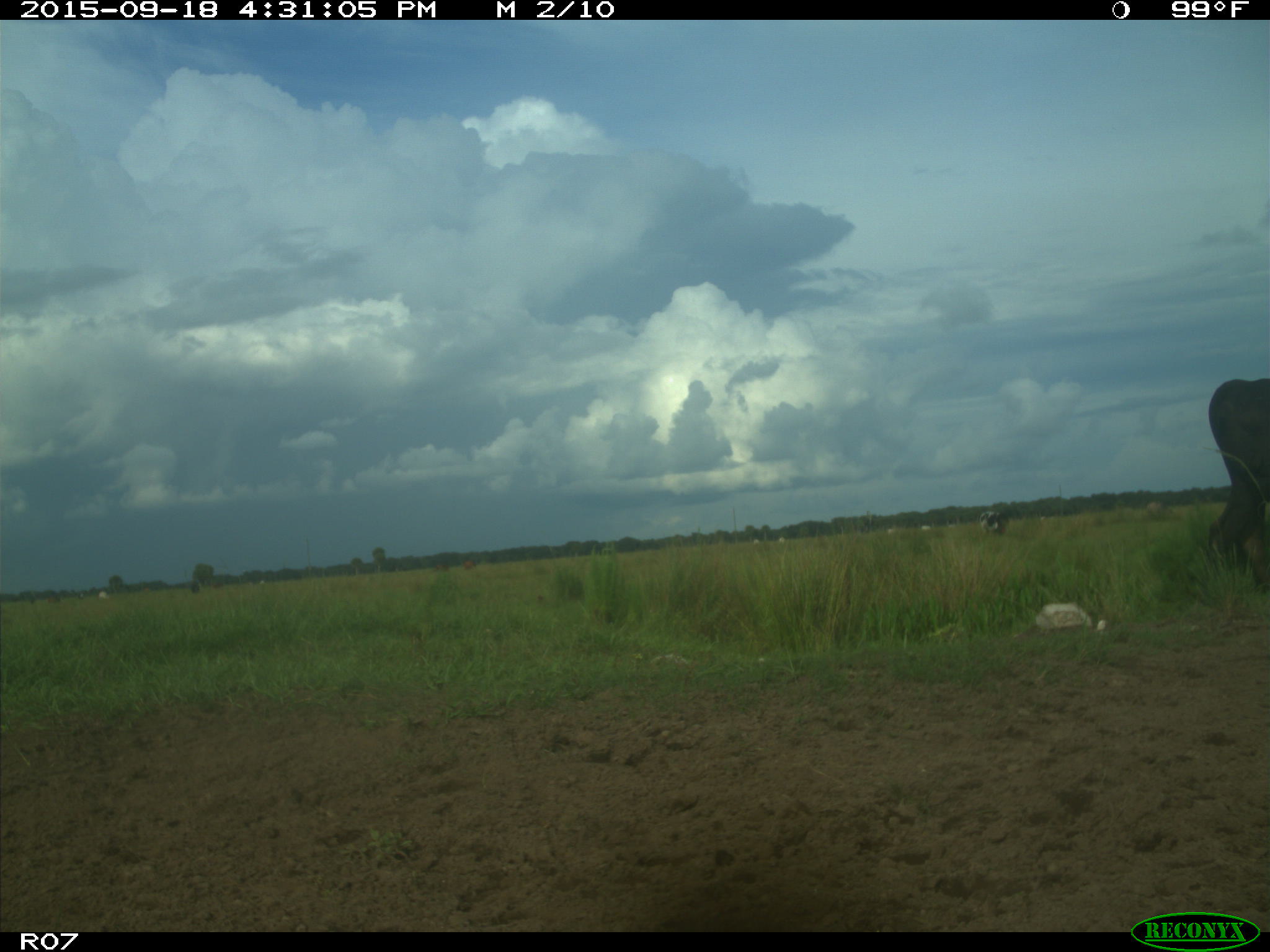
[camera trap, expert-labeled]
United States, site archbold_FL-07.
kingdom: Animalia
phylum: Chordata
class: Mammalia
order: Artiodactyla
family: Bovidae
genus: Bos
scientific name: Bos taurus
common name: domestic cow